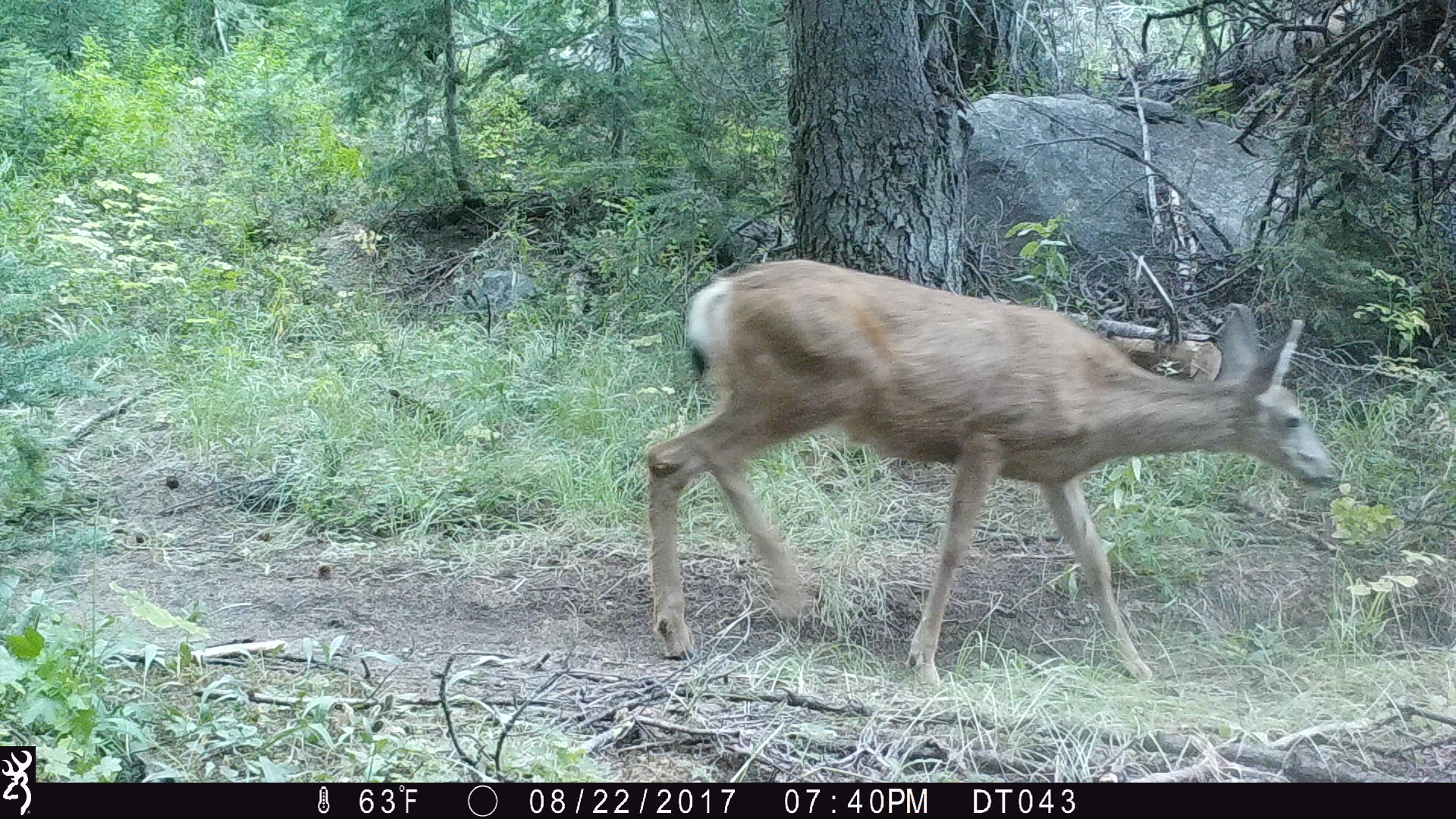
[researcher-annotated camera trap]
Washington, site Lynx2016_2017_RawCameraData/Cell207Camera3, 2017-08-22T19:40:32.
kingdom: Animalia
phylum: Chordata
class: Mammalia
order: Artiodactyla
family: Cervidae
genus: Odocoileus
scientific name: Odocoileus hemionus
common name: mule deer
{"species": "Odocoileus hemionus (mule deer)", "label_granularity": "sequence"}